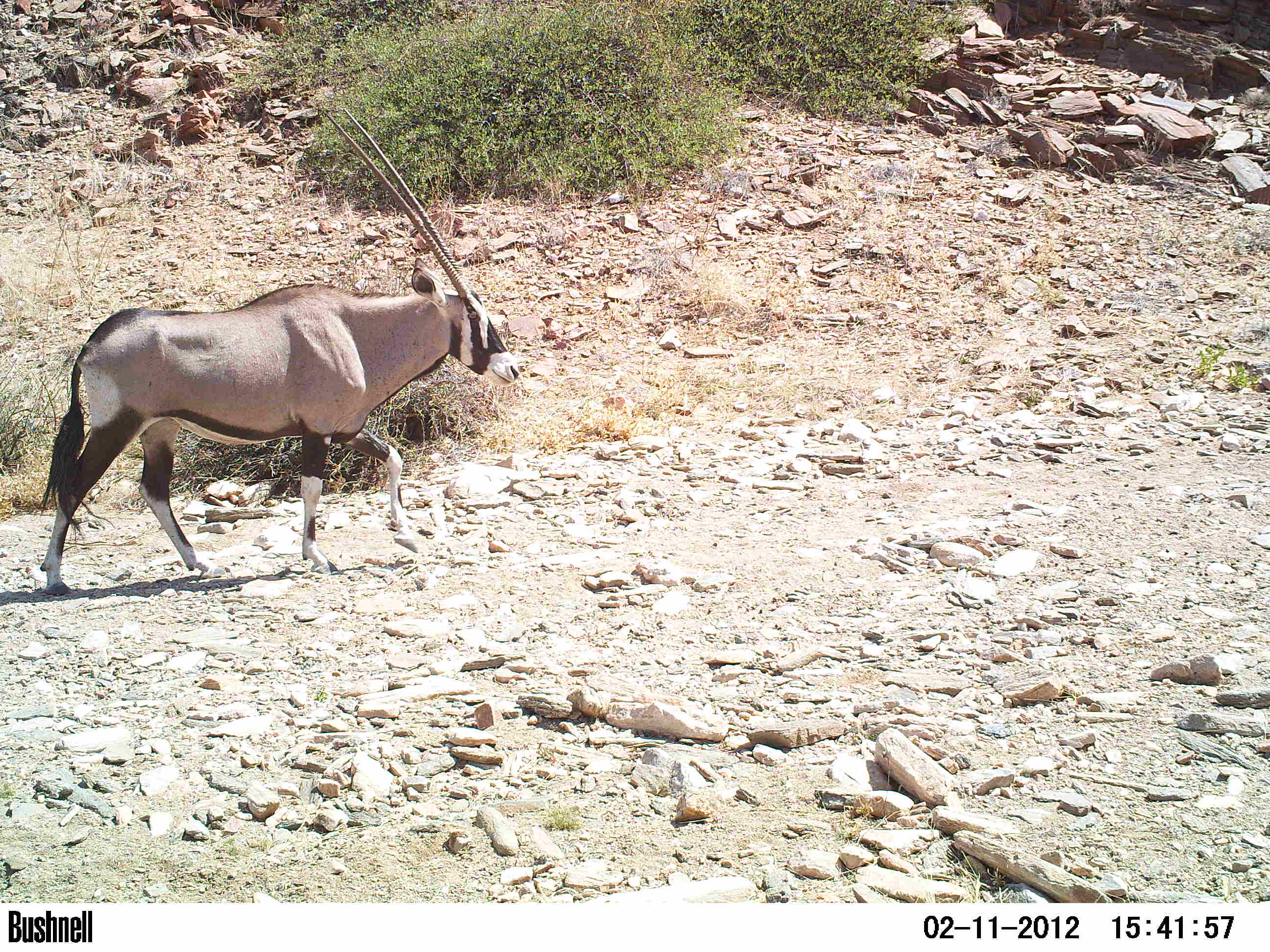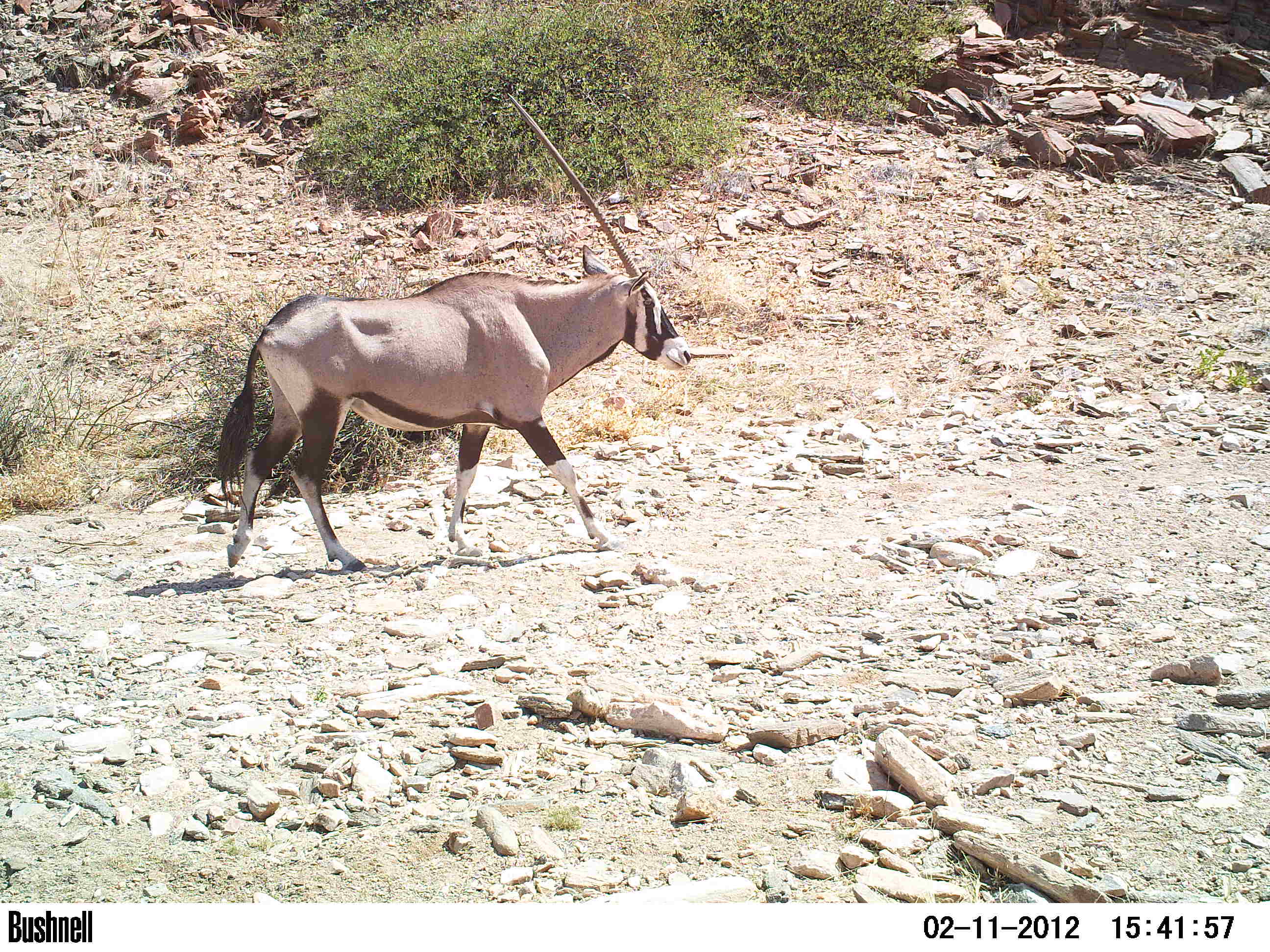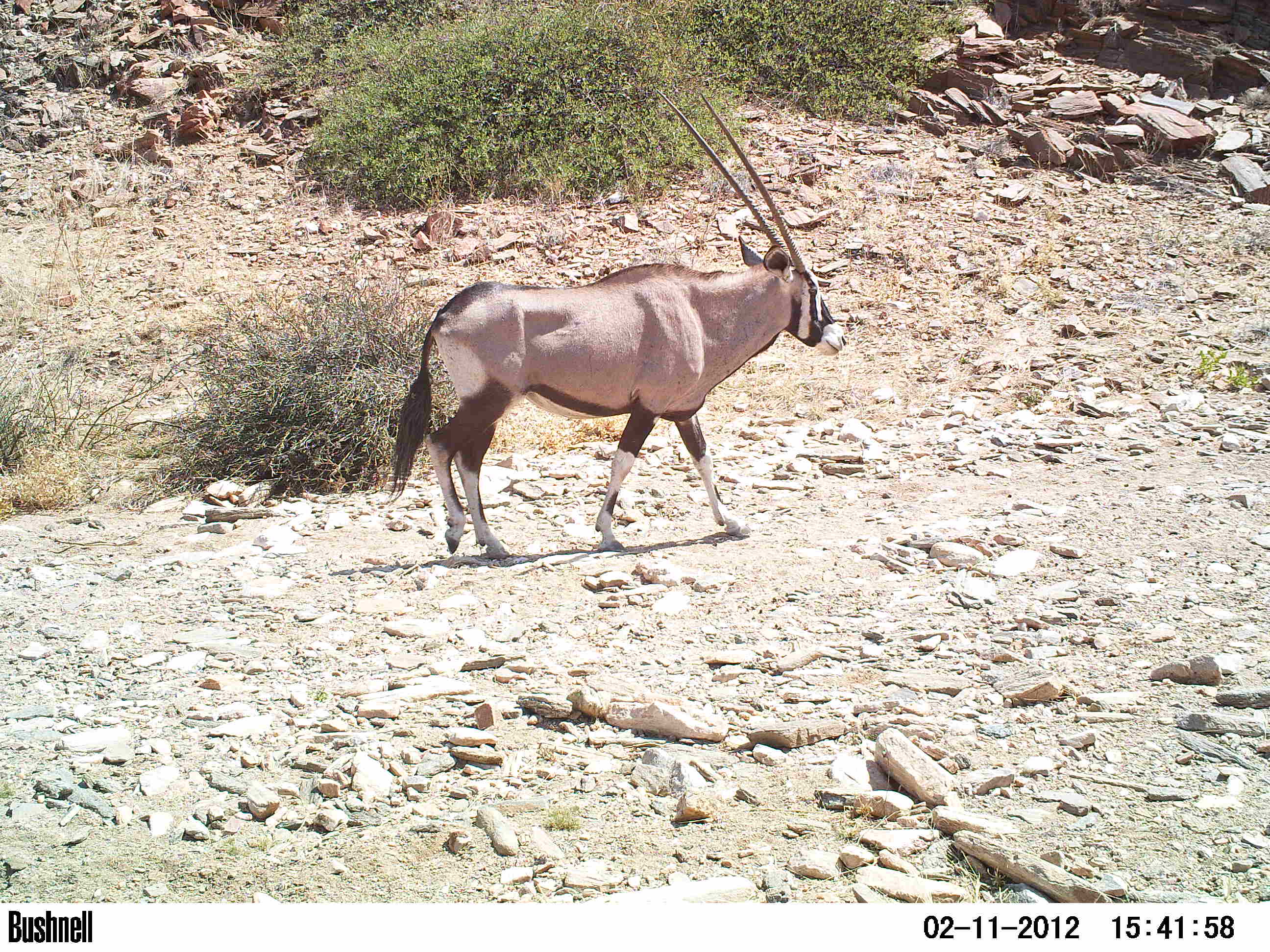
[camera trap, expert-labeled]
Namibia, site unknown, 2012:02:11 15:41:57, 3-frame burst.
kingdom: Animalia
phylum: Chordata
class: Mammalia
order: Artiodactyla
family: Bovidae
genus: Oryx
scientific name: Oryx gazella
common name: gemsbok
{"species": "Oryx gazella (gemsbok)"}